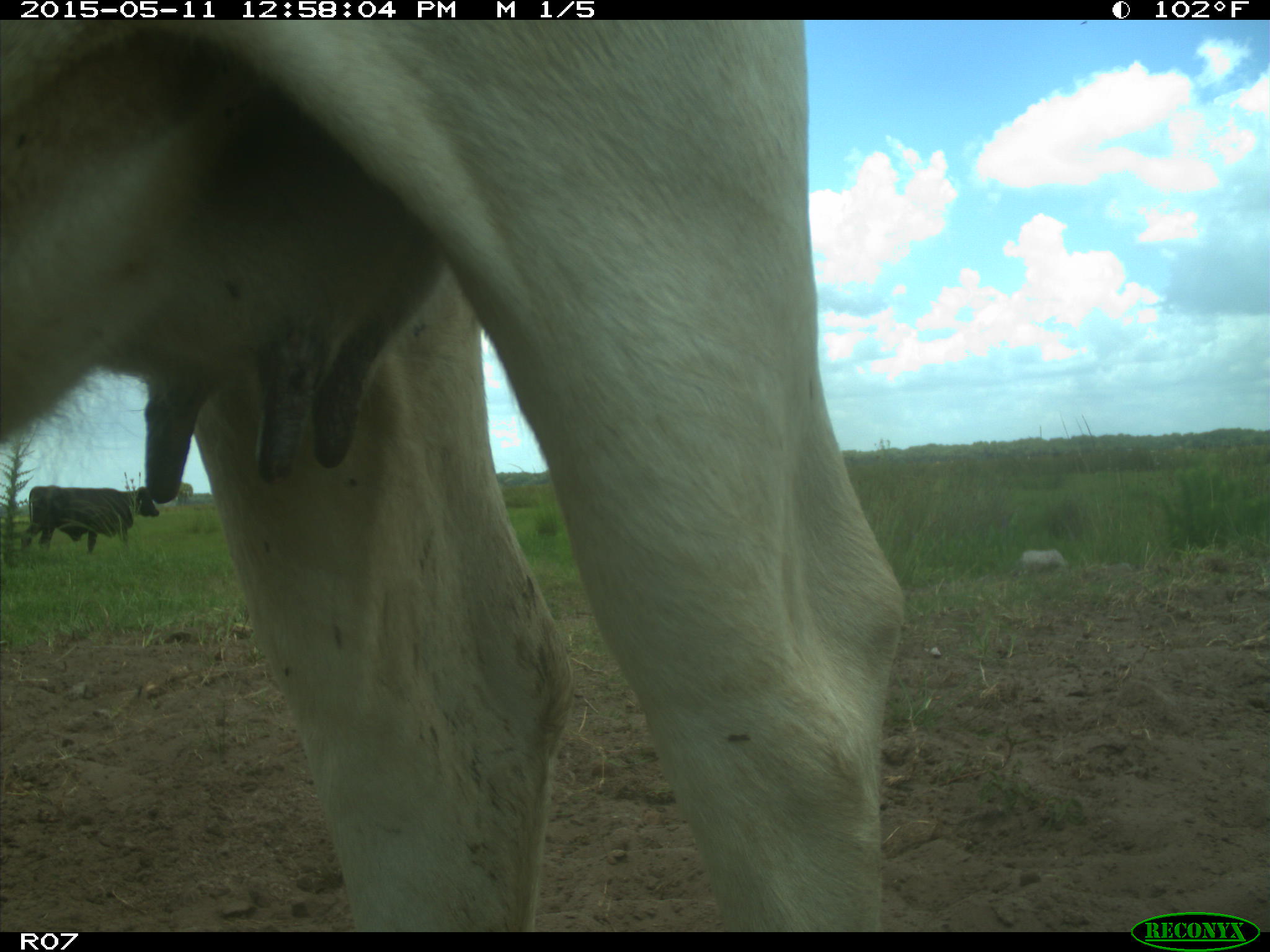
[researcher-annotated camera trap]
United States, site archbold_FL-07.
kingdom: Animalia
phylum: Chordata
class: Mammalia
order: Artiodactyla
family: Bovidae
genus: Bos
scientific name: Bos taurus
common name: domestic cow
Bos taurus (domestic cow).